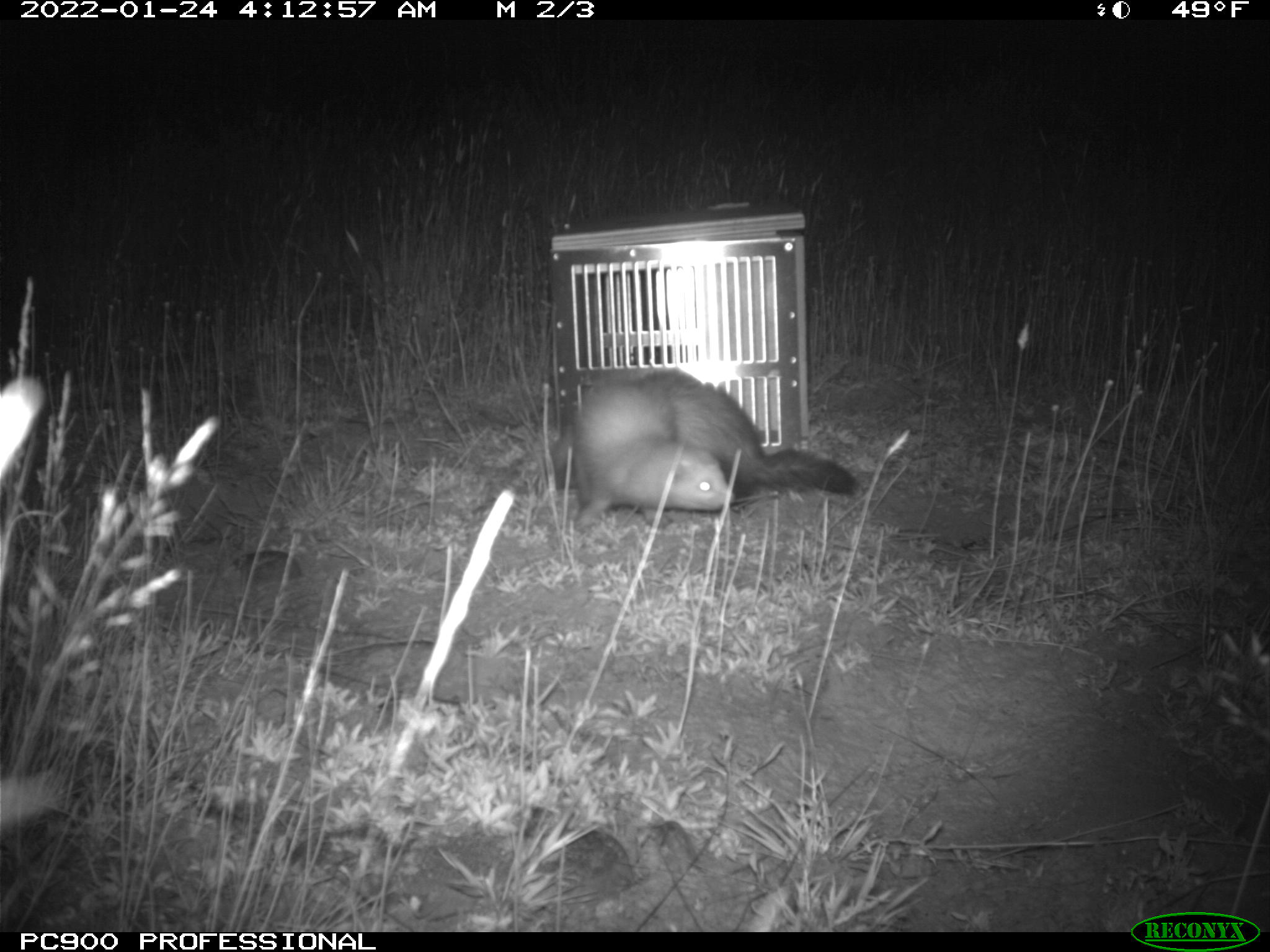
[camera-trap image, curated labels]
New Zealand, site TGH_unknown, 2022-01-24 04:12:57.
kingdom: Animalia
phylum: Chordata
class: Mammalia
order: Carnivora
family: Mustelidae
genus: Mustela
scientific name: Mustela furo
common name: ferret